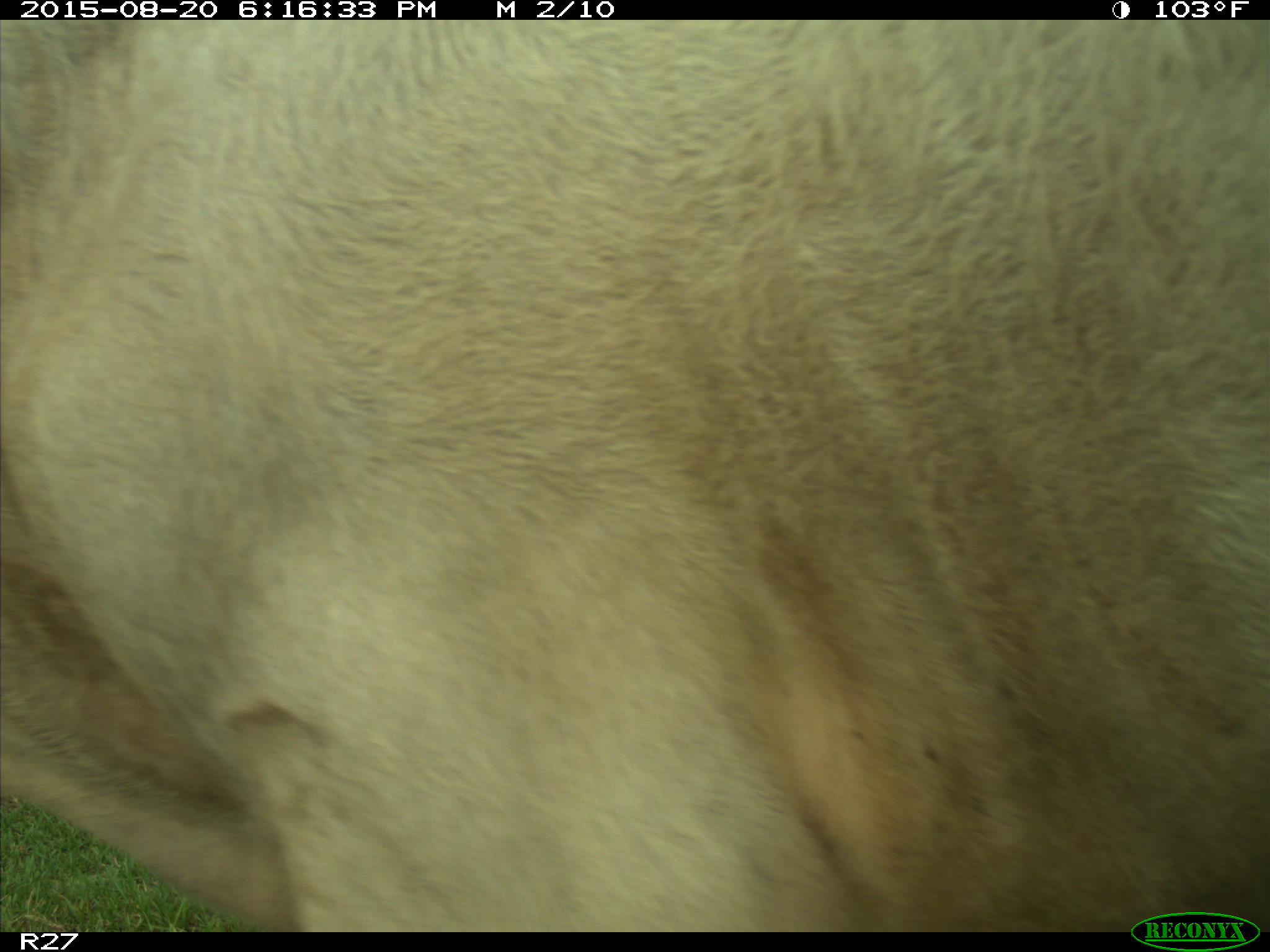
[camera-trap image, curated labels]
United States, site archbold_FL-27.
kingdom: Animalia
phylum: Chordata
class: Mammalia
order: Artiodactyla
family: Bovidae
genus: Bos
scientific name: Bos taurus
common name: domestic cow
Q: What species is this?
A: Bos taurus (domestic cow).